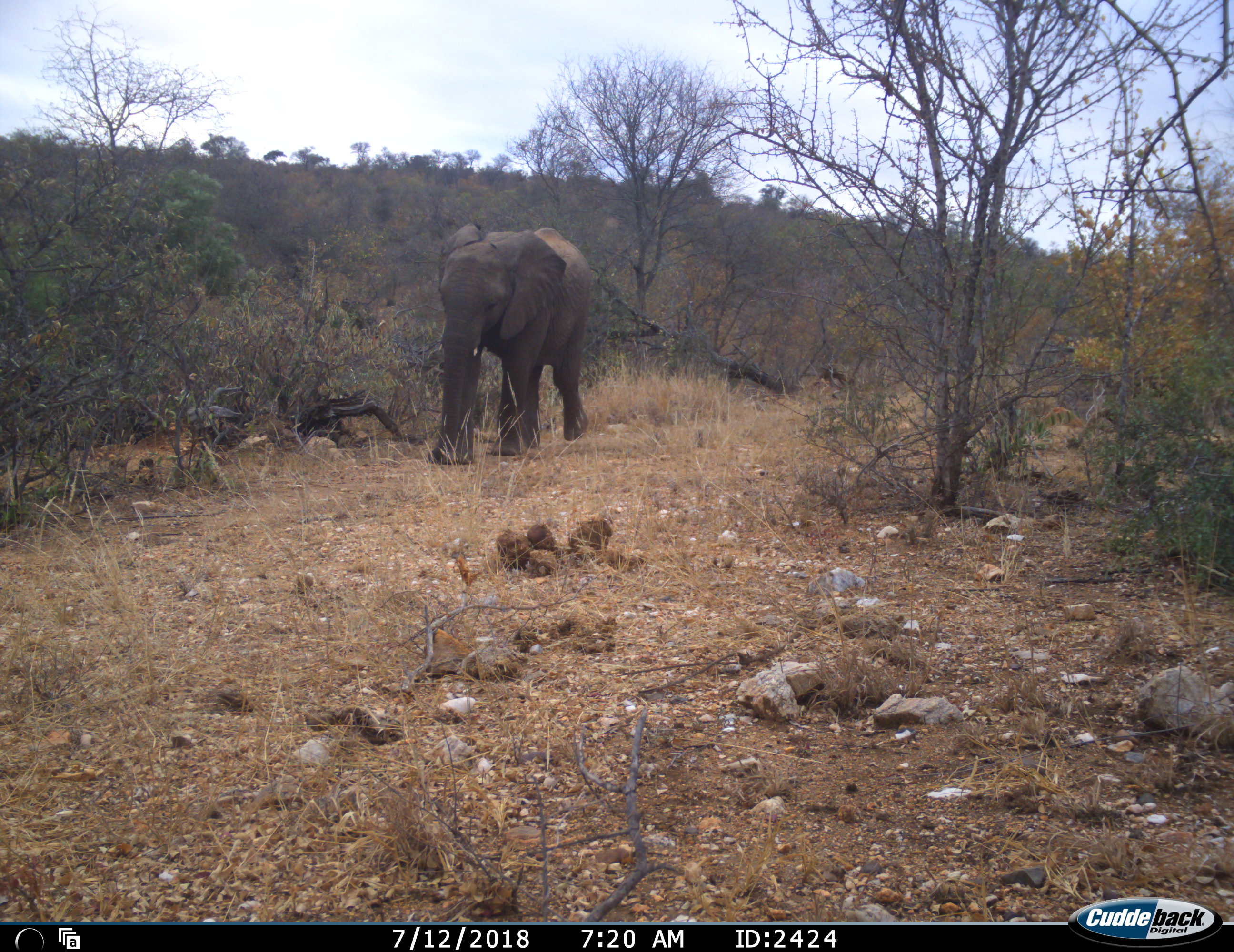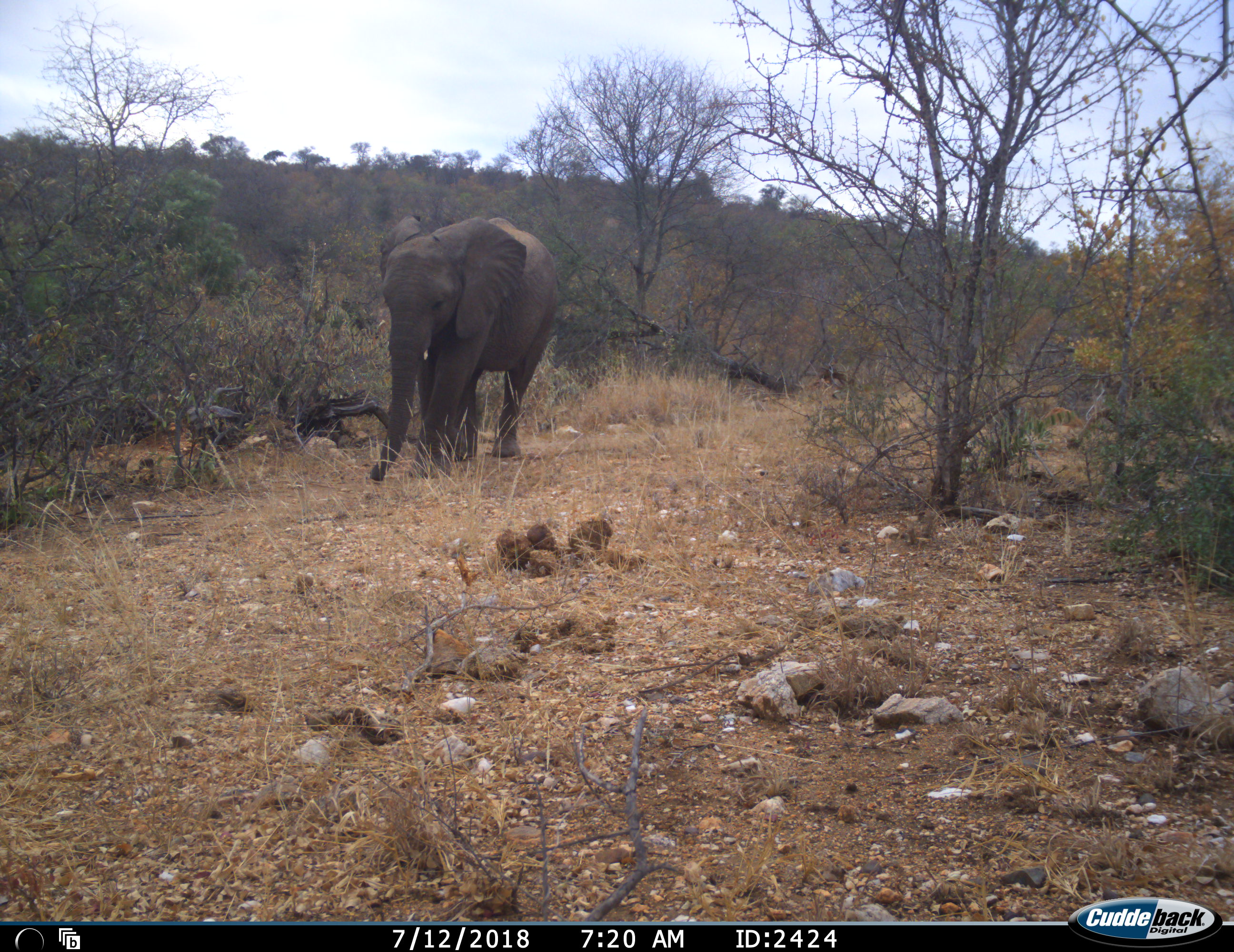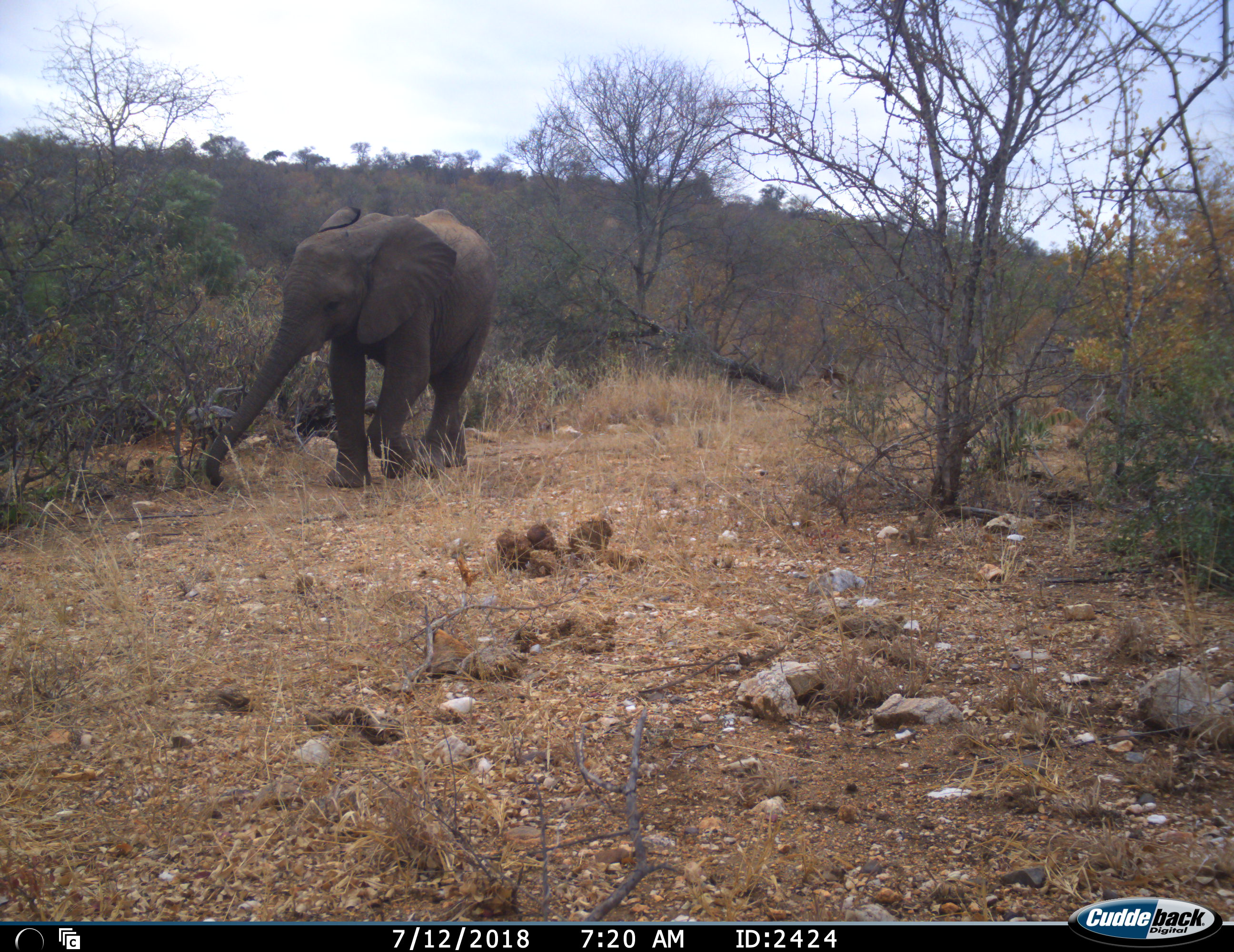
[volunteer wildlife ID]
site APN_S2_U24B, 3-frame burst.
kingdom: Animalia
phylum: Chordata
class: Mammalia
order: Proboscidea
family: Elephantidae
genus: Loxodonta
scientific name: Loxodonta africana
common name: african bush elephant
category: elephant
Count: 1.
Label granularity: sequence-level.